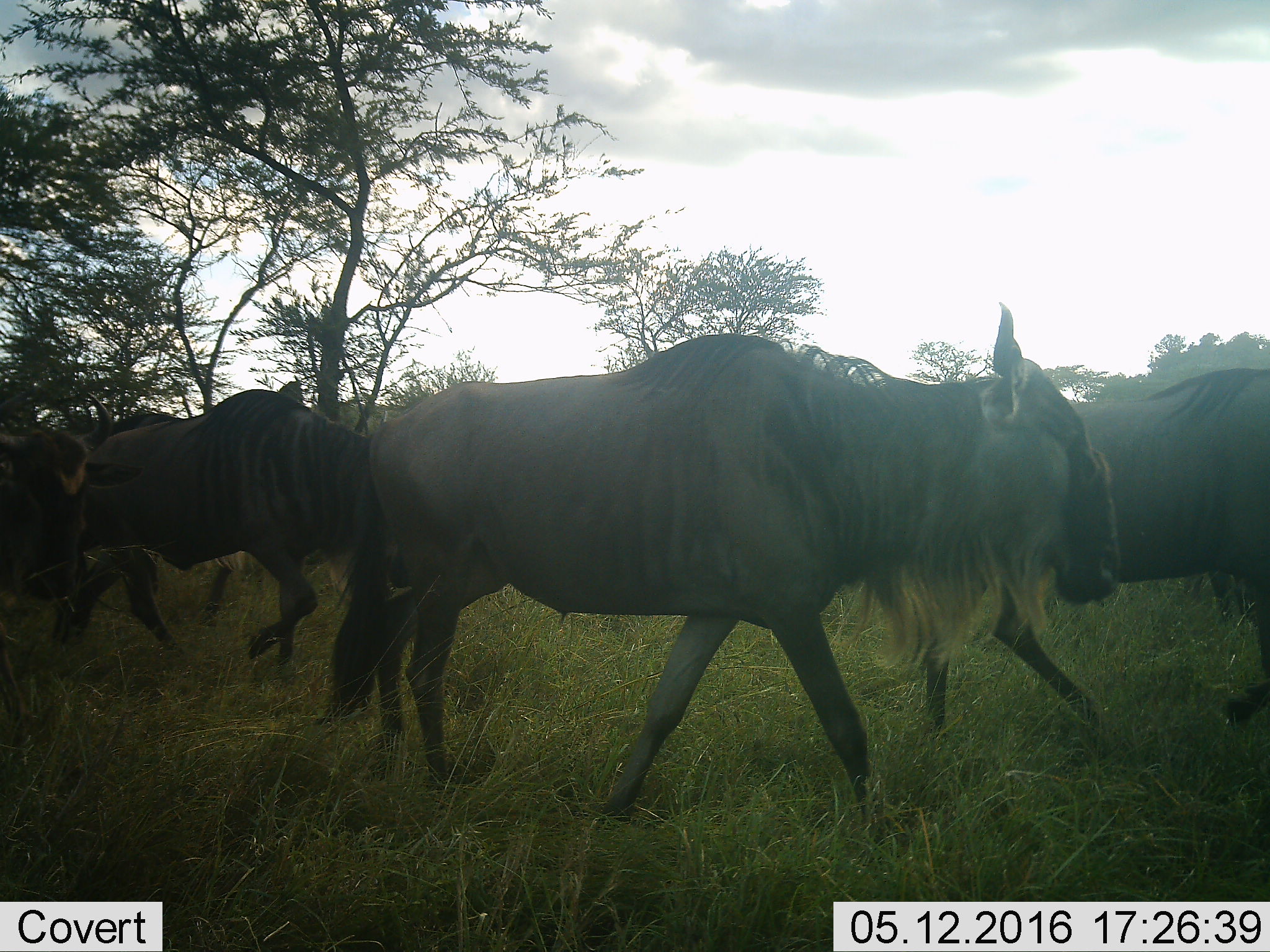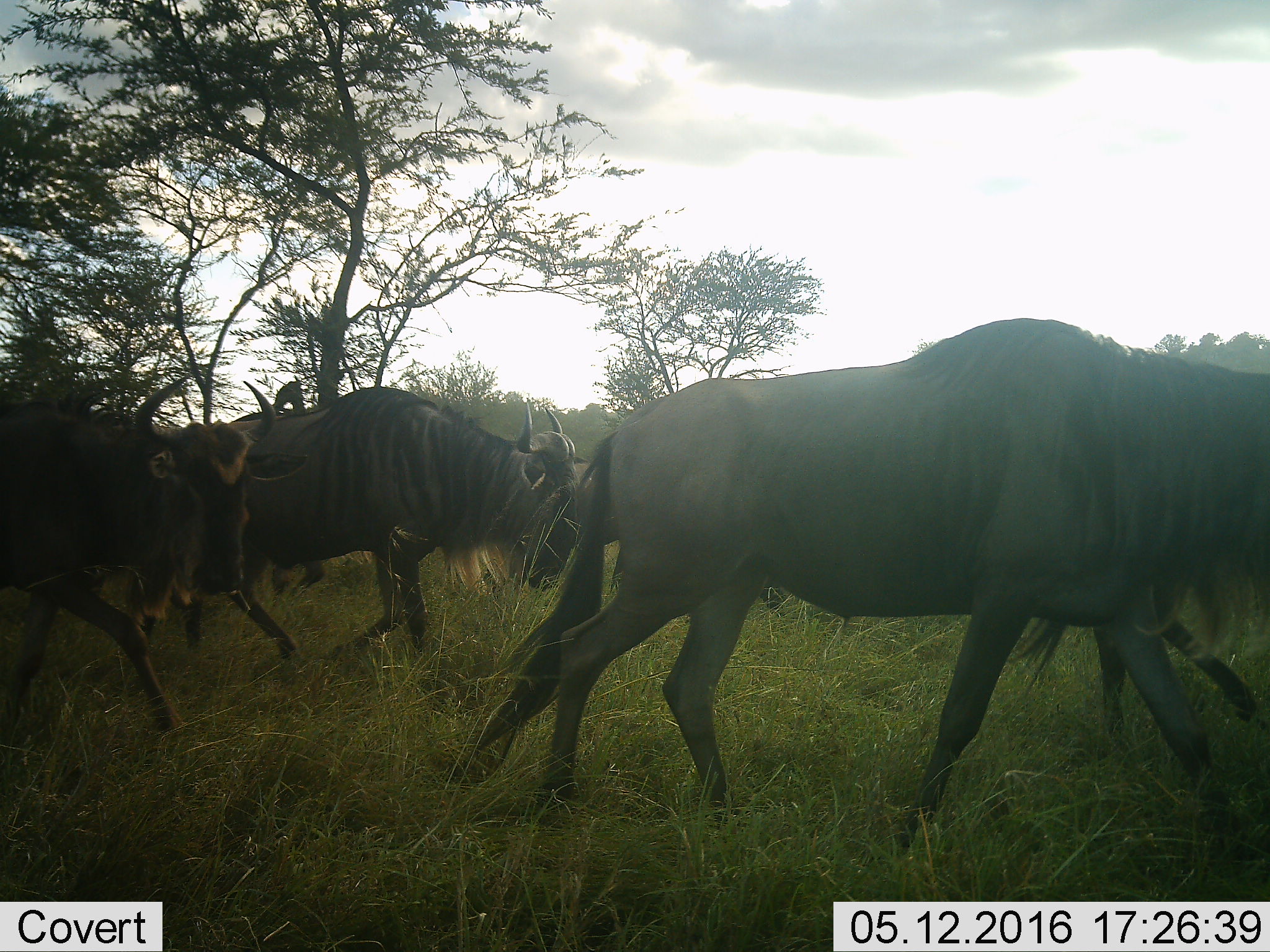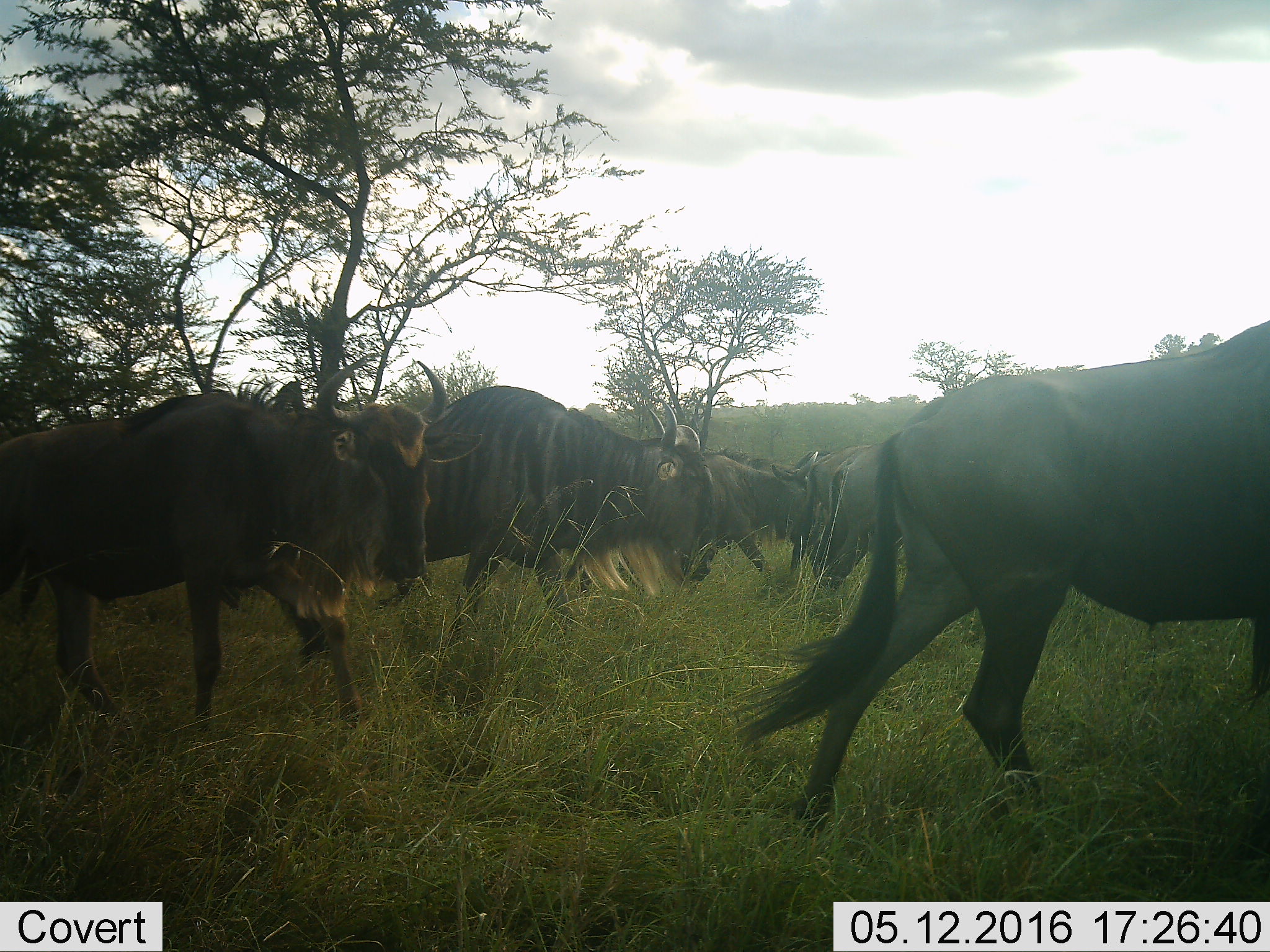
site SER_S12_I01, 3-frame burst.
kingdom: Animalia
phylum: Chordata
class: Mammalia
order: Artiodactyla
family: Bovidae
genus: Connochaetes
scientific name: Connochaetes taurinus taurinus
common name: blue wildebeest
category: wildebeestblue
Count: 6.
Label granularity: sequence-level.